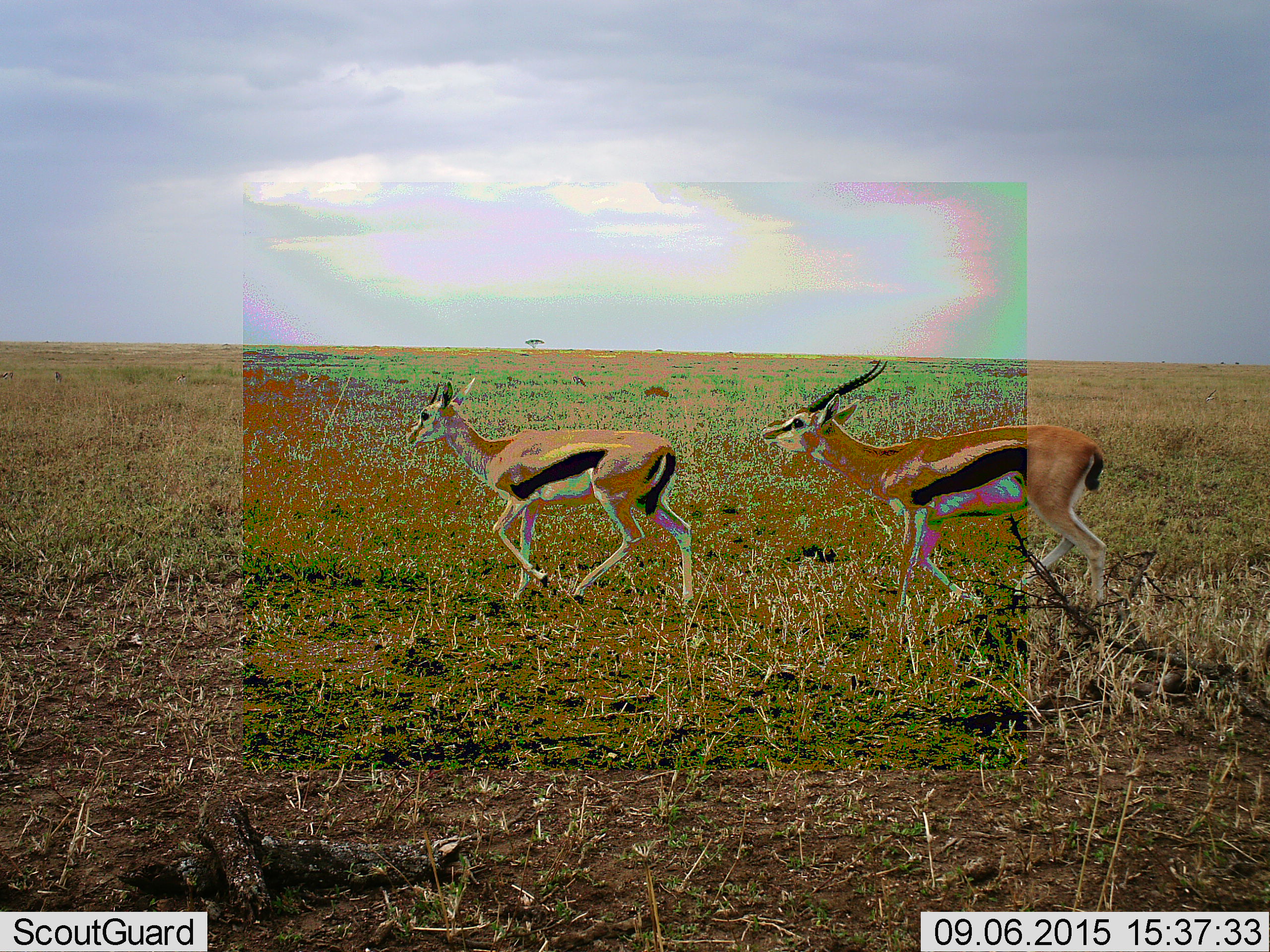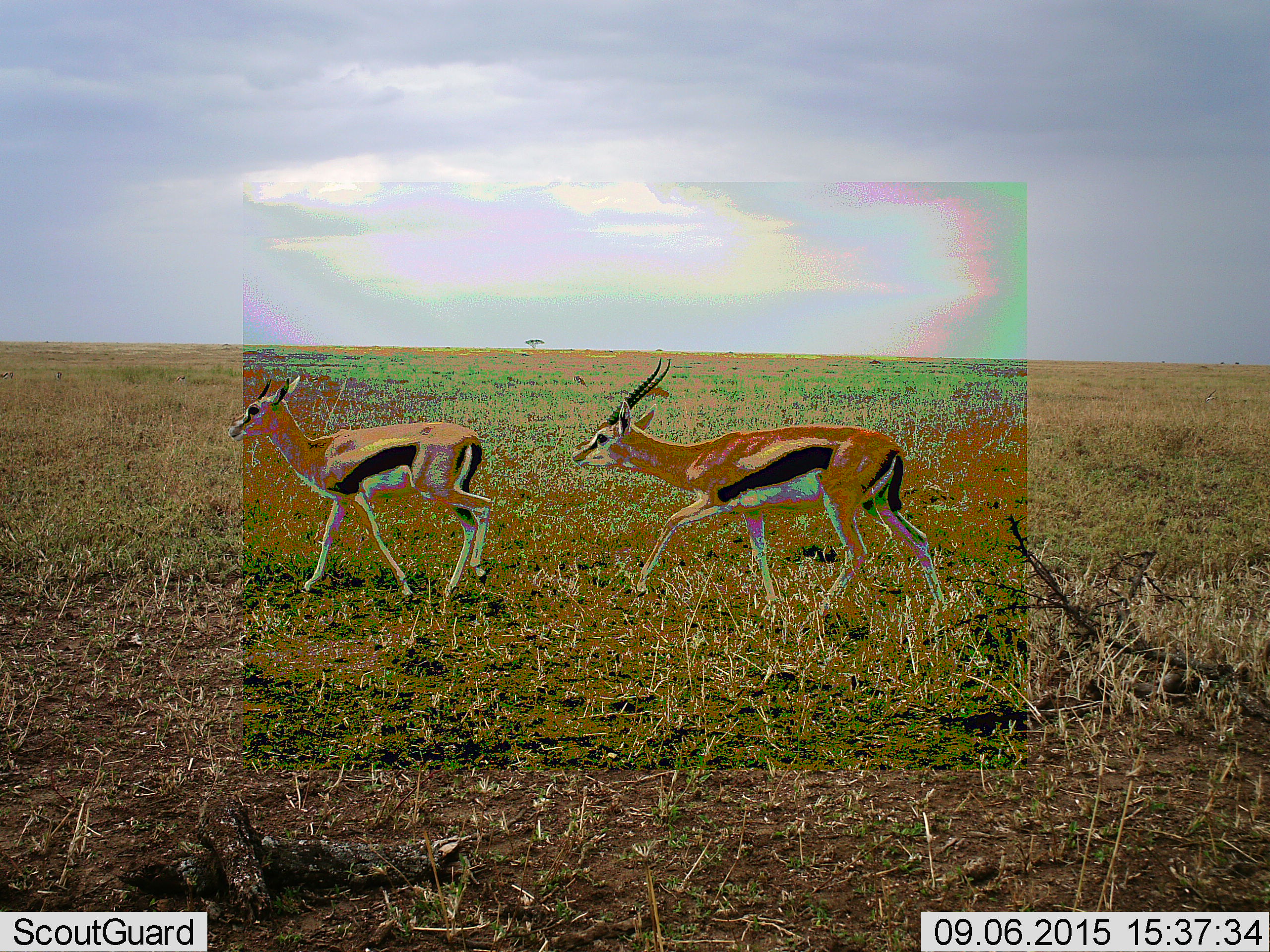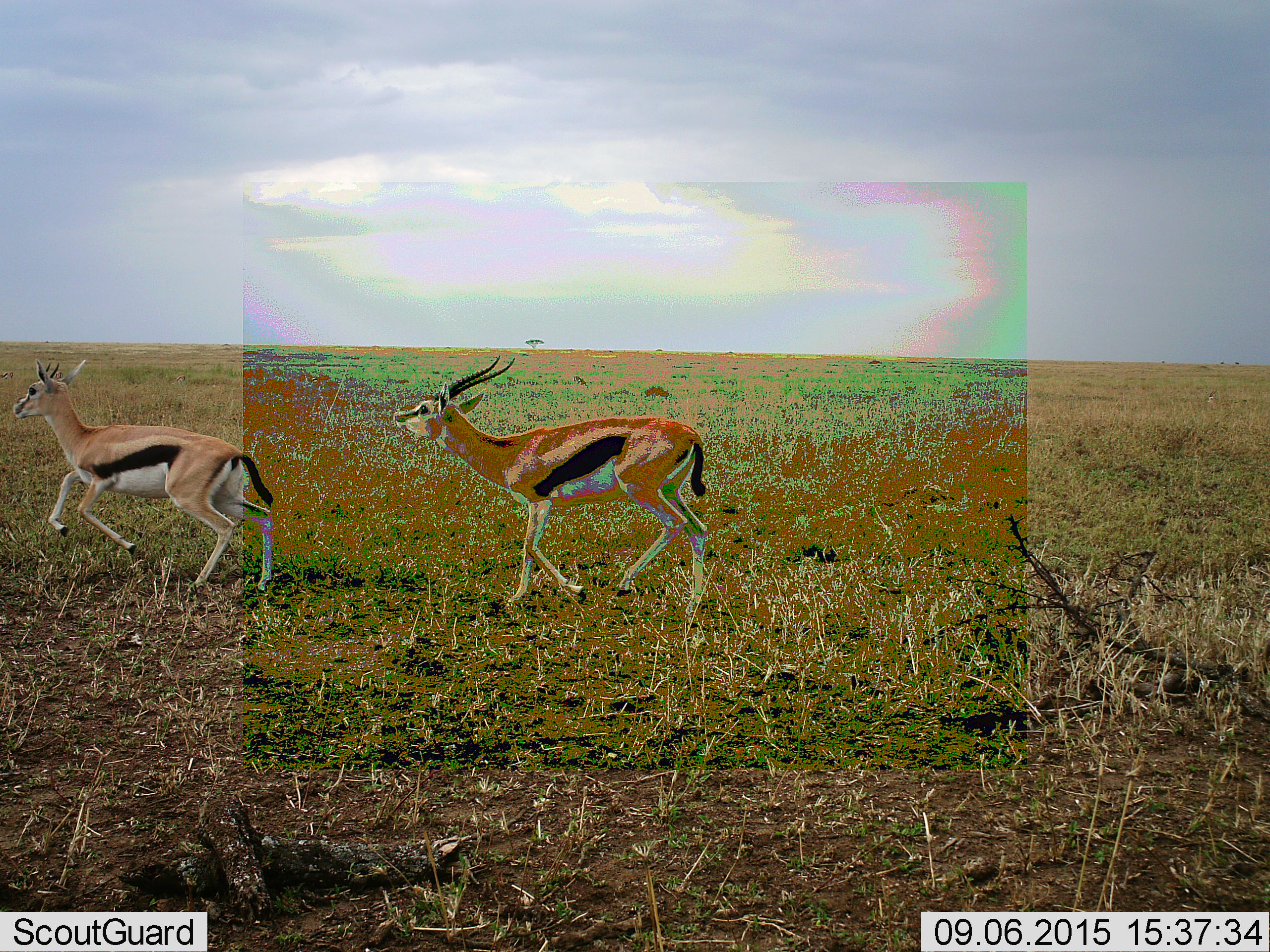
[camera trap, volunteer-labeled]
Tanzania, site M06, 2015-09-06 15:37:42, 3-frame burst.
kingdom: Animalia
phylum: Chordata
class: Mammalia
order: Artiodactyla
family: Bovidae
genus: Eudorcas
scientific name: Eudorcas thomsonii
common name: thomson's gazelle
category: gazellethomsons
Gazellethomsons (thomson's gazelle) (Eudorcas thomsonii), count 2. Behavior (volunteer vote fractions): standing 30%, resting 0%, moving 90%, interacting 30%. Young present (vote fraction): 0%. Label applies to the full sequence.